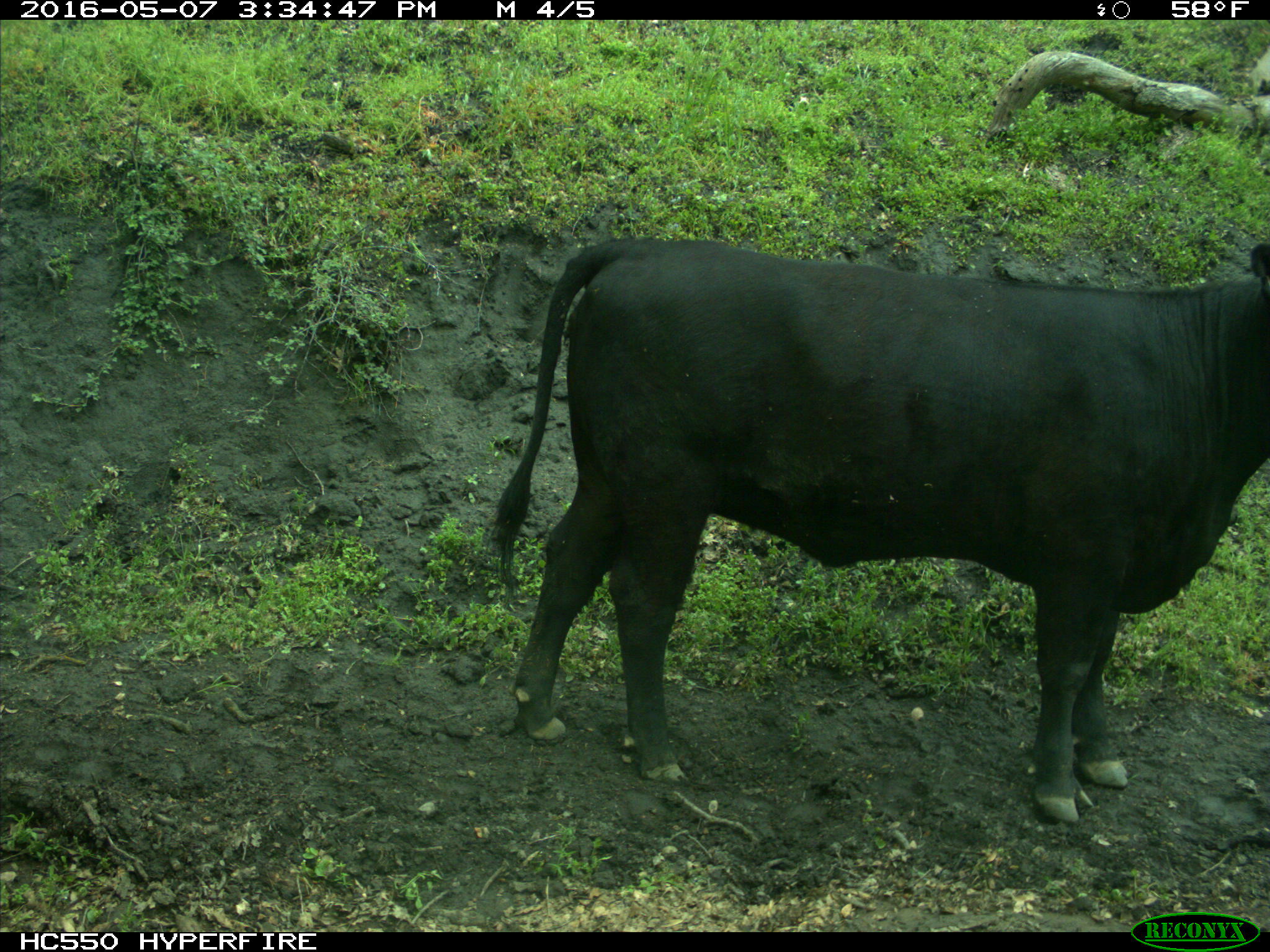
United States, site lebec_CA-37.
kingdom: Animalia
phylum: Chordata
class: Mammalia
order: Artiodactyla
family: Bovidae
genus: Bos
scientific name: Bos taurus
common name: domestic cow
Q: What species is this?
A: Bos taurus (domestic cow).